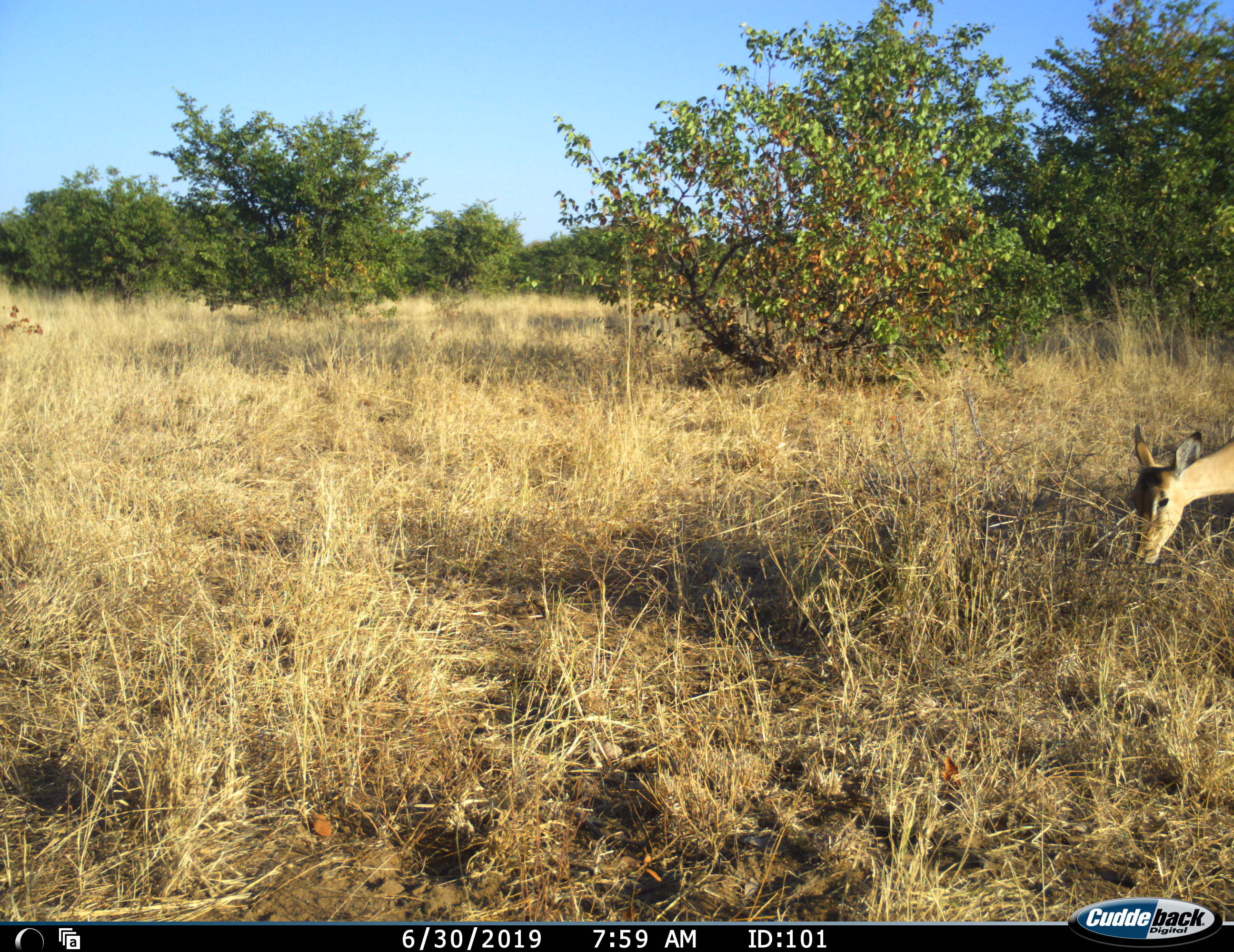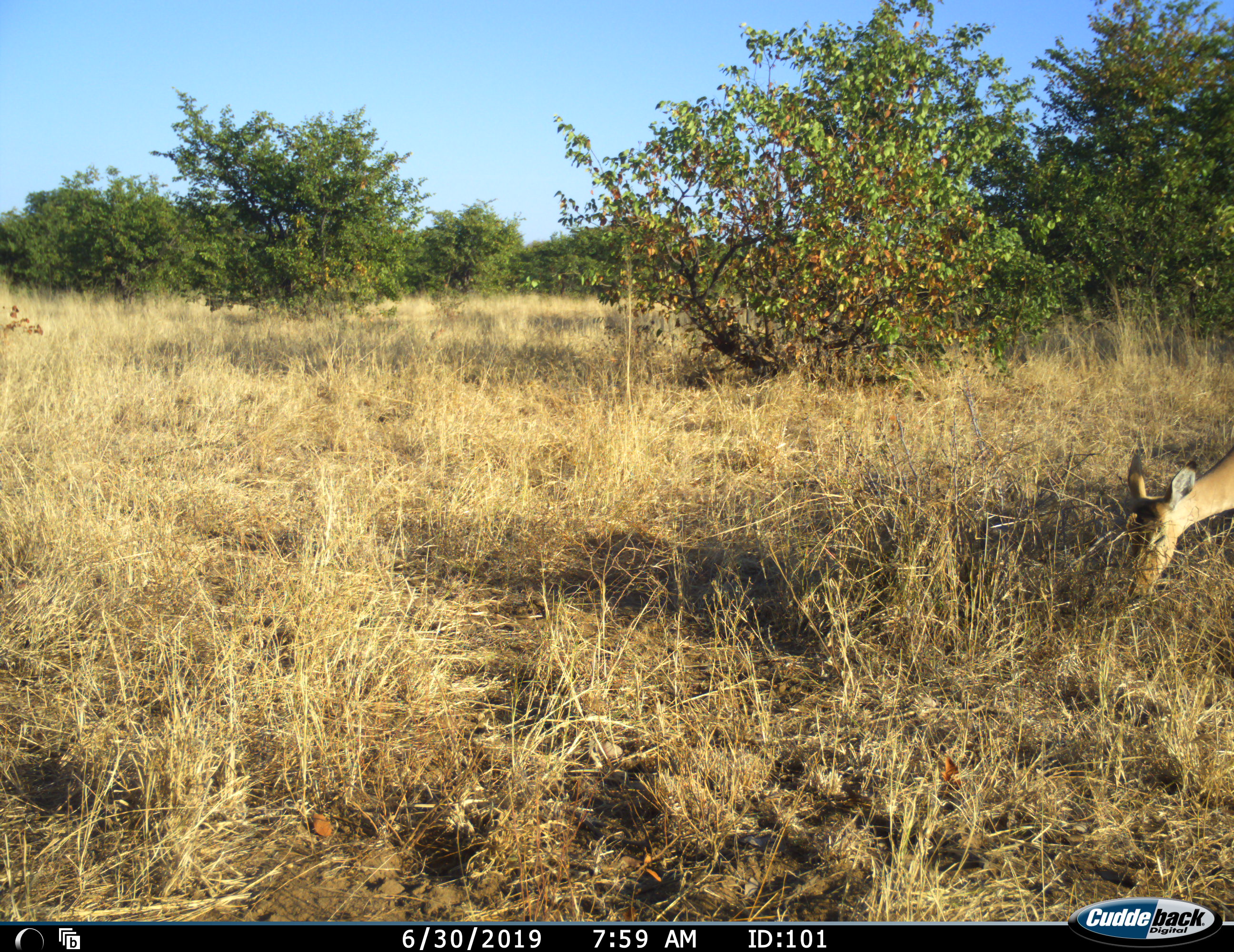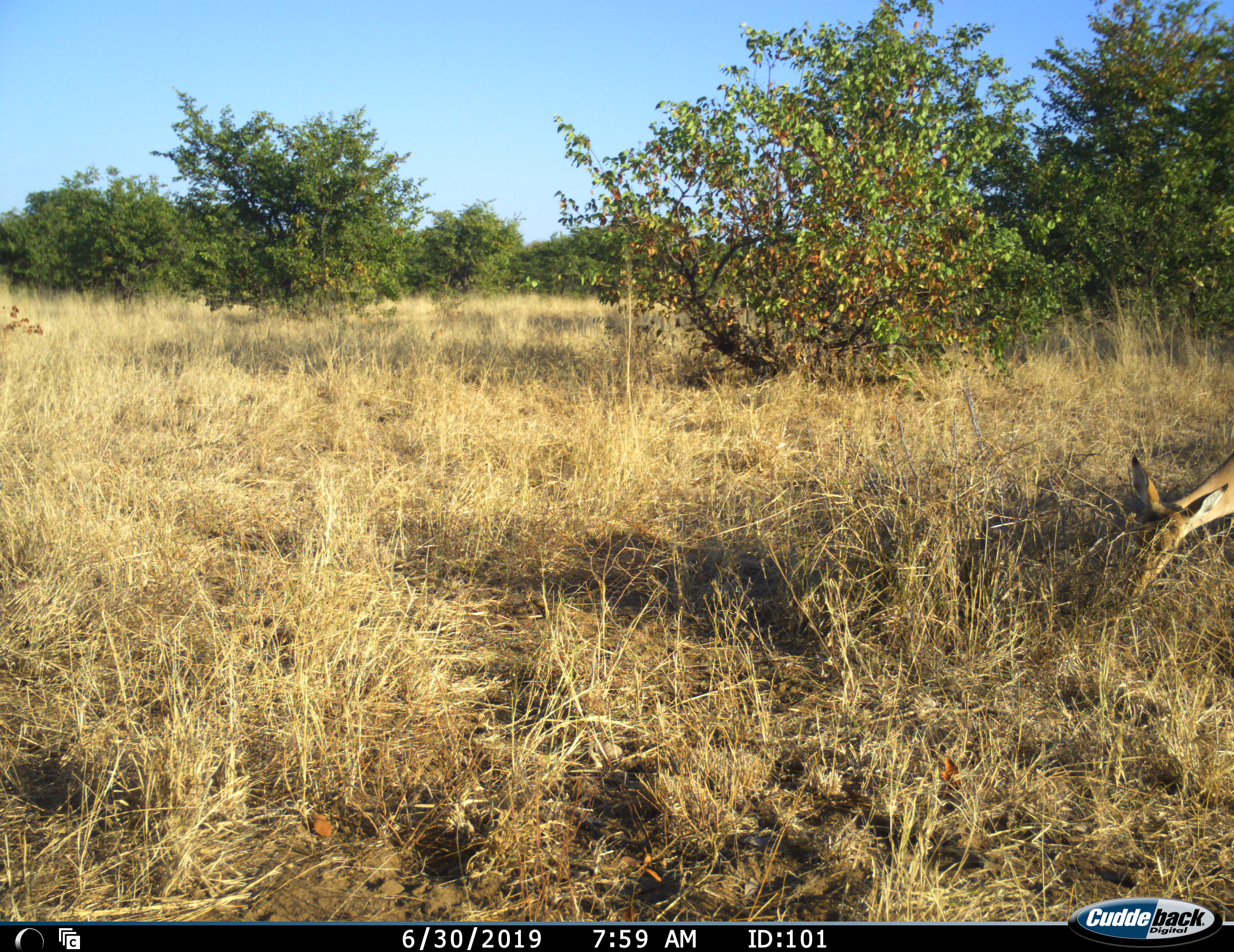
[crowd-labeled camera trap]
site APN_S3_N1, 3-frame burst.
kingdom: Animalia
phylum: Chordata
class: Mammalia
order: Artiodactyla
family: Bovidae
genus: Aepyceros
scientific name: Aepyceros melampus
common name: impala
Impala (Aepyceros melampus), count 1. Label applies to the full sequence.